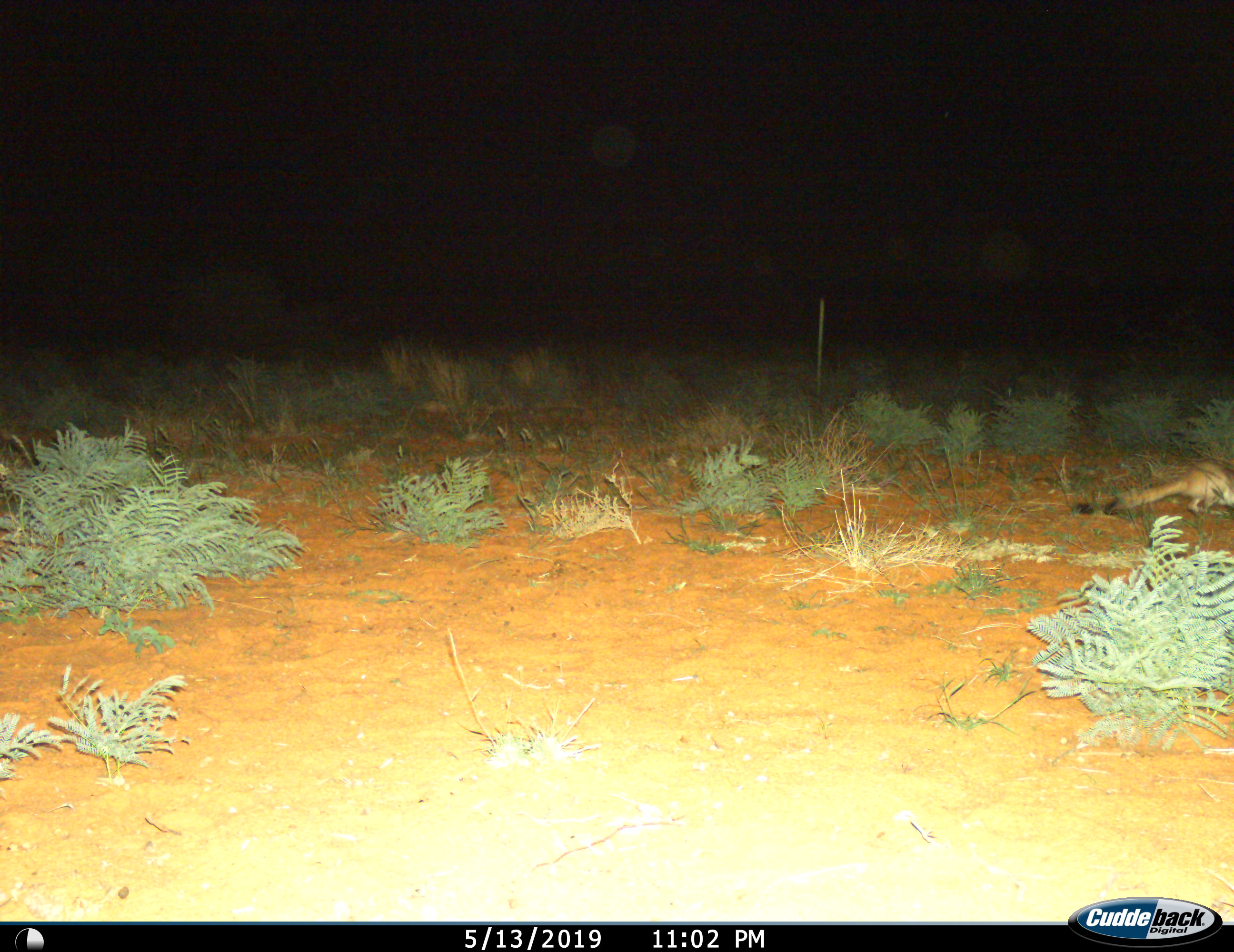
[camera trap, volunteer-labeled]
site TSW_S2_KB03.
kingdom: Animalia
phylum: Chordata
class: Mammalia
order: Rodentia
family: Pedetidae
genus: Pedetes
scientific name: Pedetes capensis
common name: springhare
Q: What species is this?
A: Springhare (Pedetes capensis).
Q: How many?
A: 1.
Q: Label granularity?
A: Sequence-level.